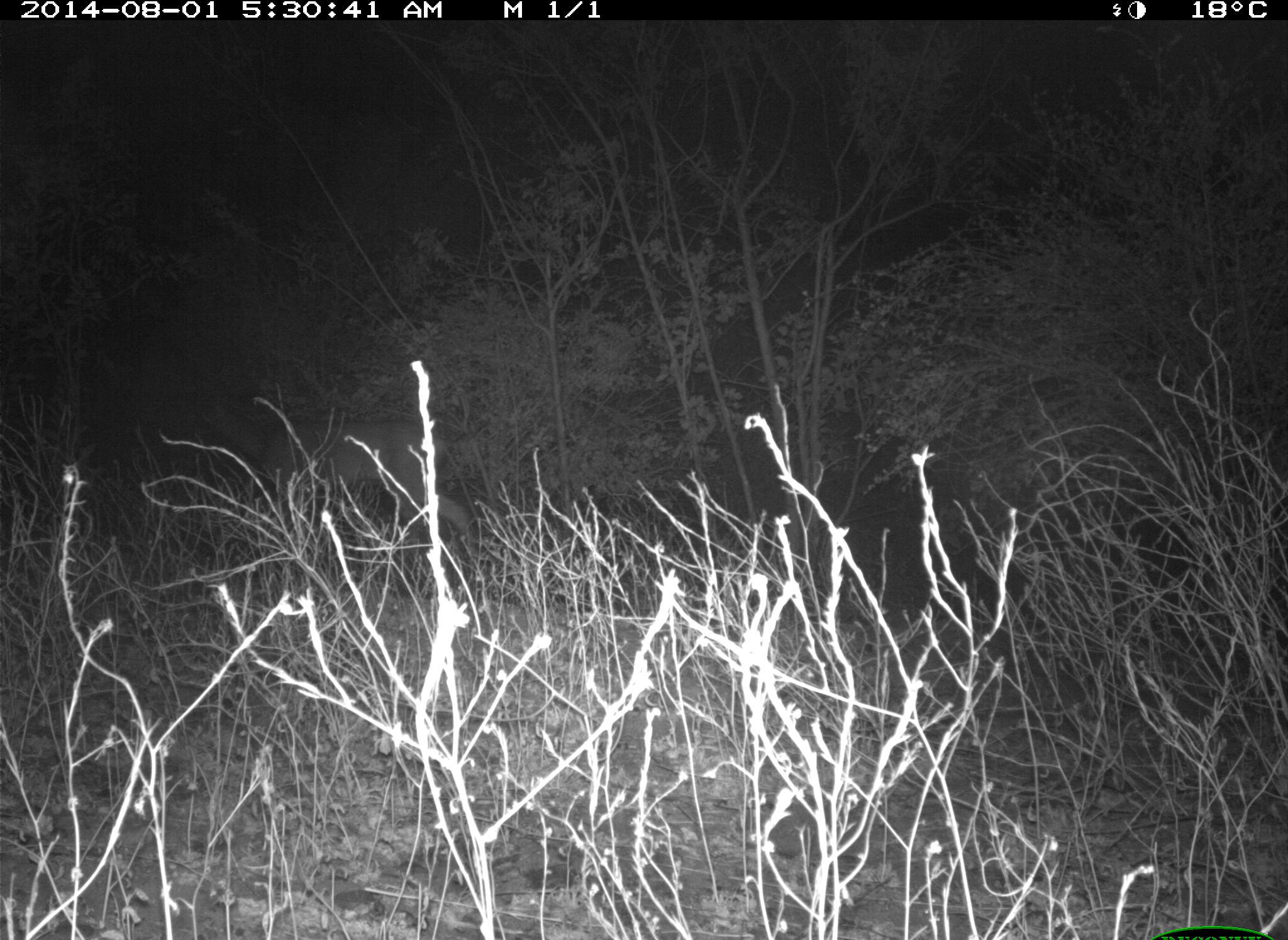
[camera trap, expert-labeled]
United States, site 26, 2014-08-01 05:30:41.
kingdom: Animalia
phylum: Chordata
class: Mammalia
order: Artiodactyla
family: Cervidae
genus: Odocoileus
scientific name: Odocoileus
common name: deer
Deer (Odocoileus).